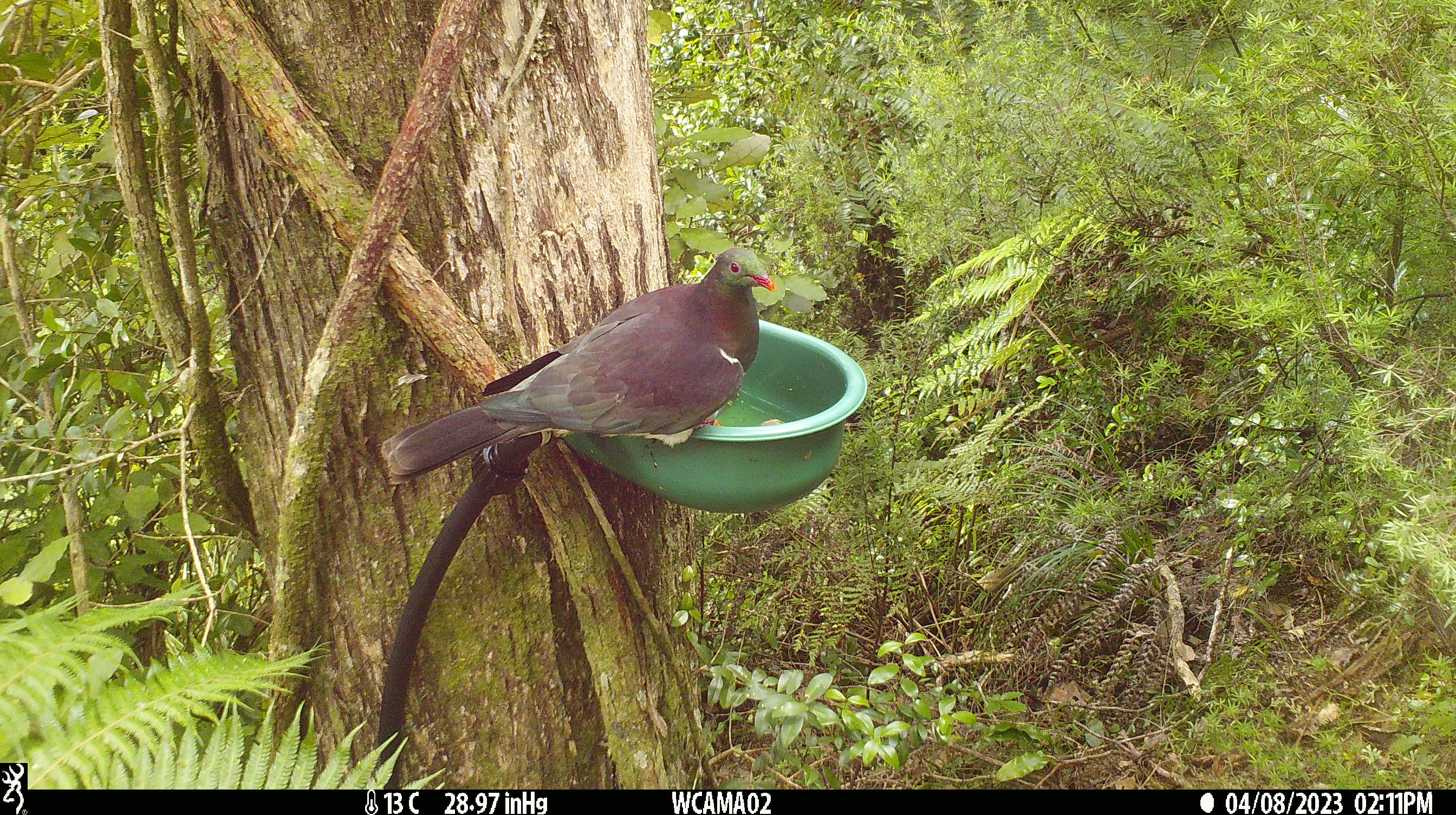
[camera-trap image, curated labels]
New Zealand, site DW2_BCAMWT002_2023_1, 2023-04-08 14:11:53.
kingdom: Animalia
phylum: Chordata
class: Aves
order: Columbiformes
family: Columbidae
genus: Hemiphaga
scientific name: Hemiphaga novaeseelandiae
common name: new zealand pigeon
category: kereru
Kereru (new zealand pigeon) (Hemiphaga novaeseelandiae).